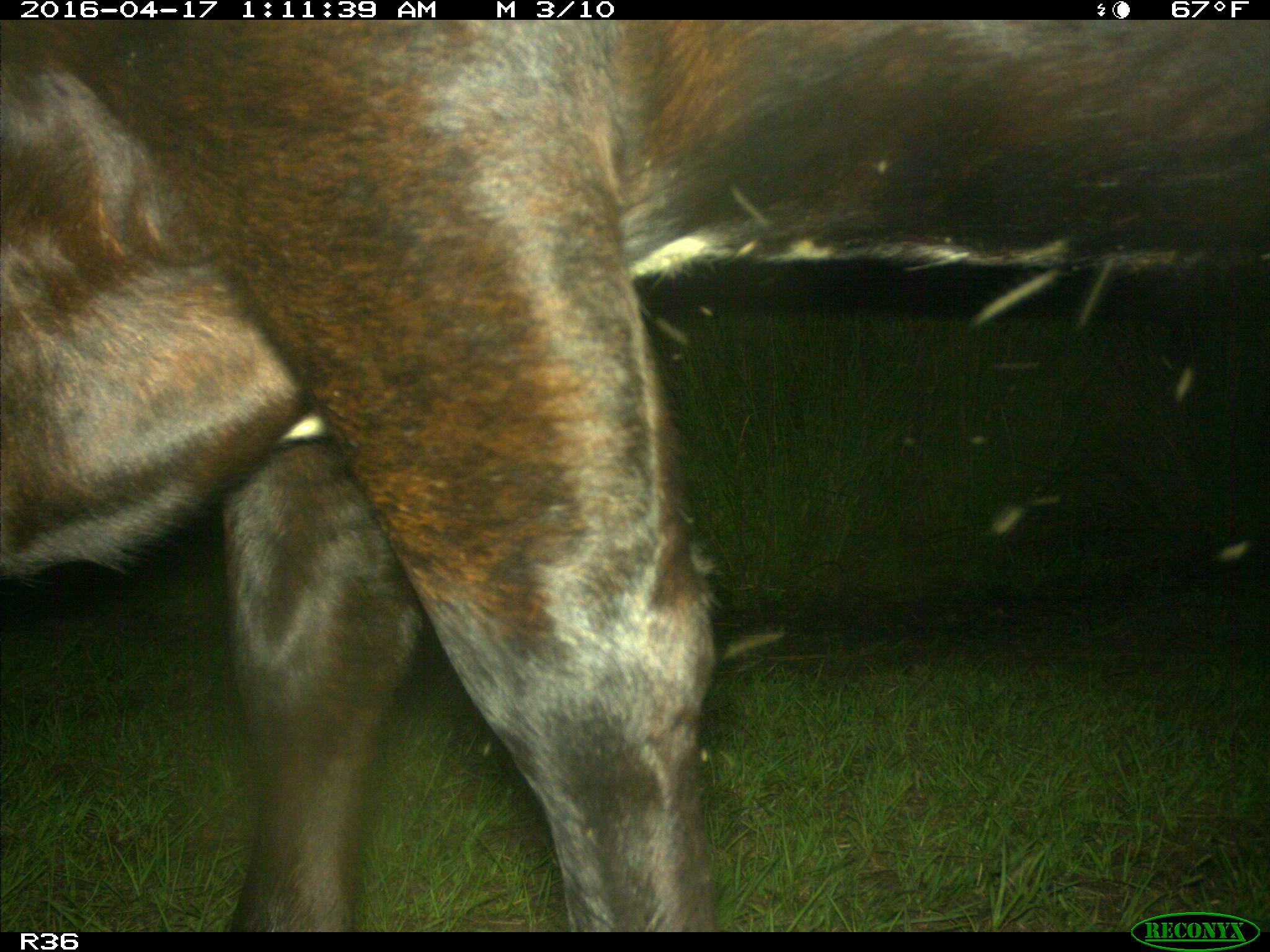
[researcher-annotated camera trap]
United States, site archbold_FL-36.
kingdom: Animalia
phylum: Chordata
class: Mammalia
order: Artiodactyla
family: Bovidae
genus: Bos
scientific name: Bos taurus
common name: domestic cow